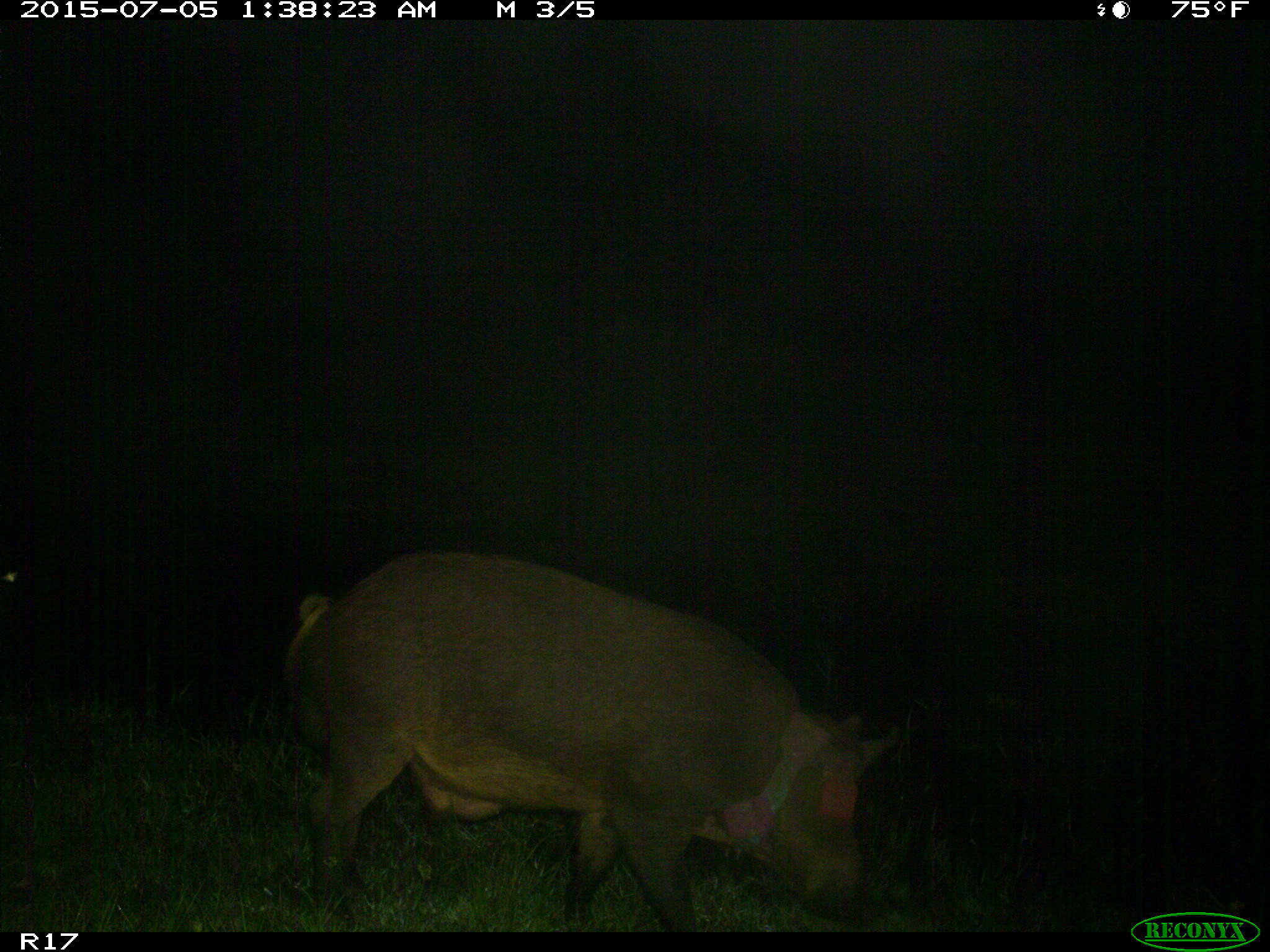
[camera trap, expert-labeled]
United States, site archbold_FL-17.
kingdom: Animalia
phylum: Chordata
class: Mammalia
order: Artiodactyla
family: Suidae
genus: Sus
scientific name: Sus scrofa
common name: wild boar